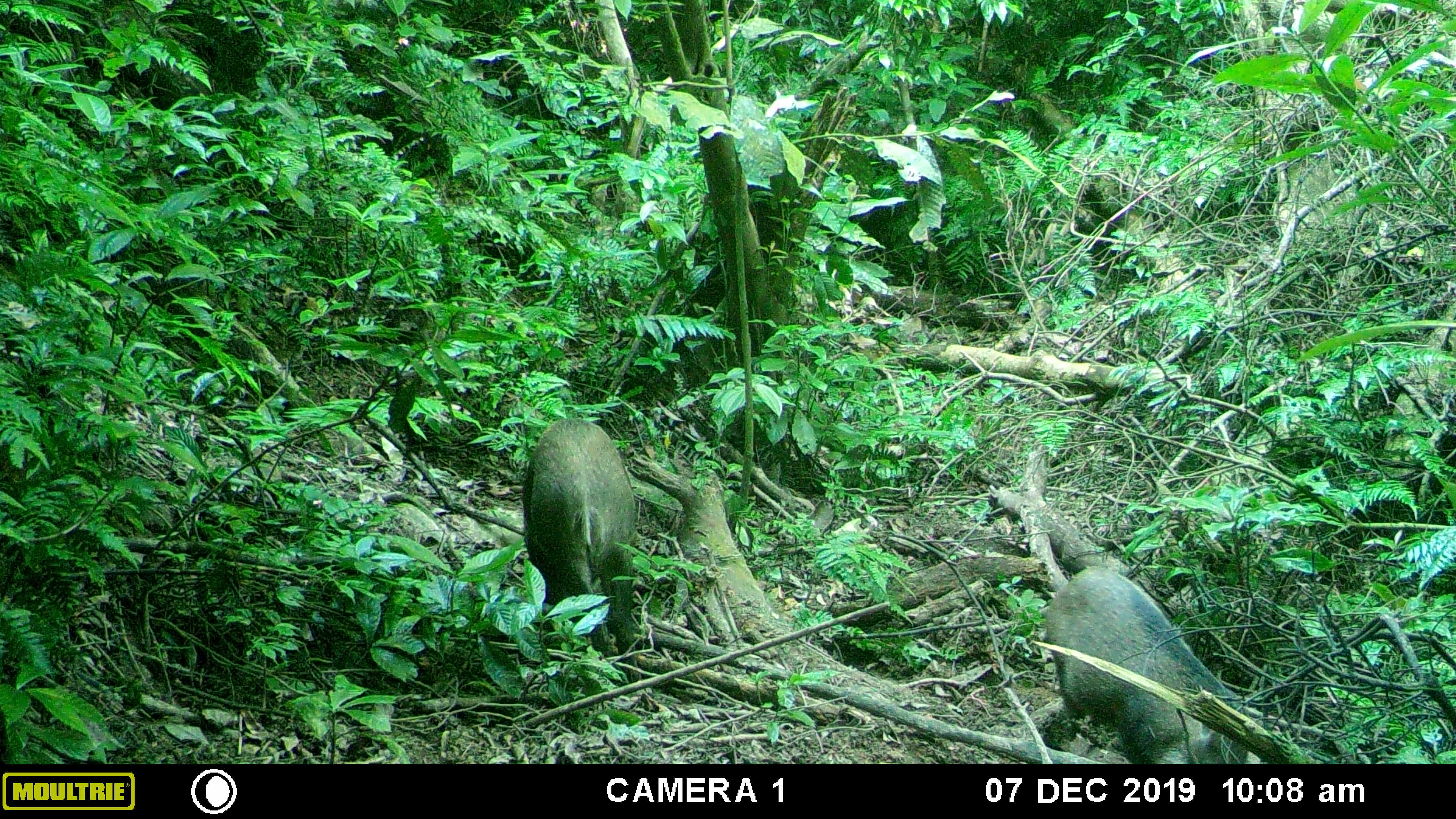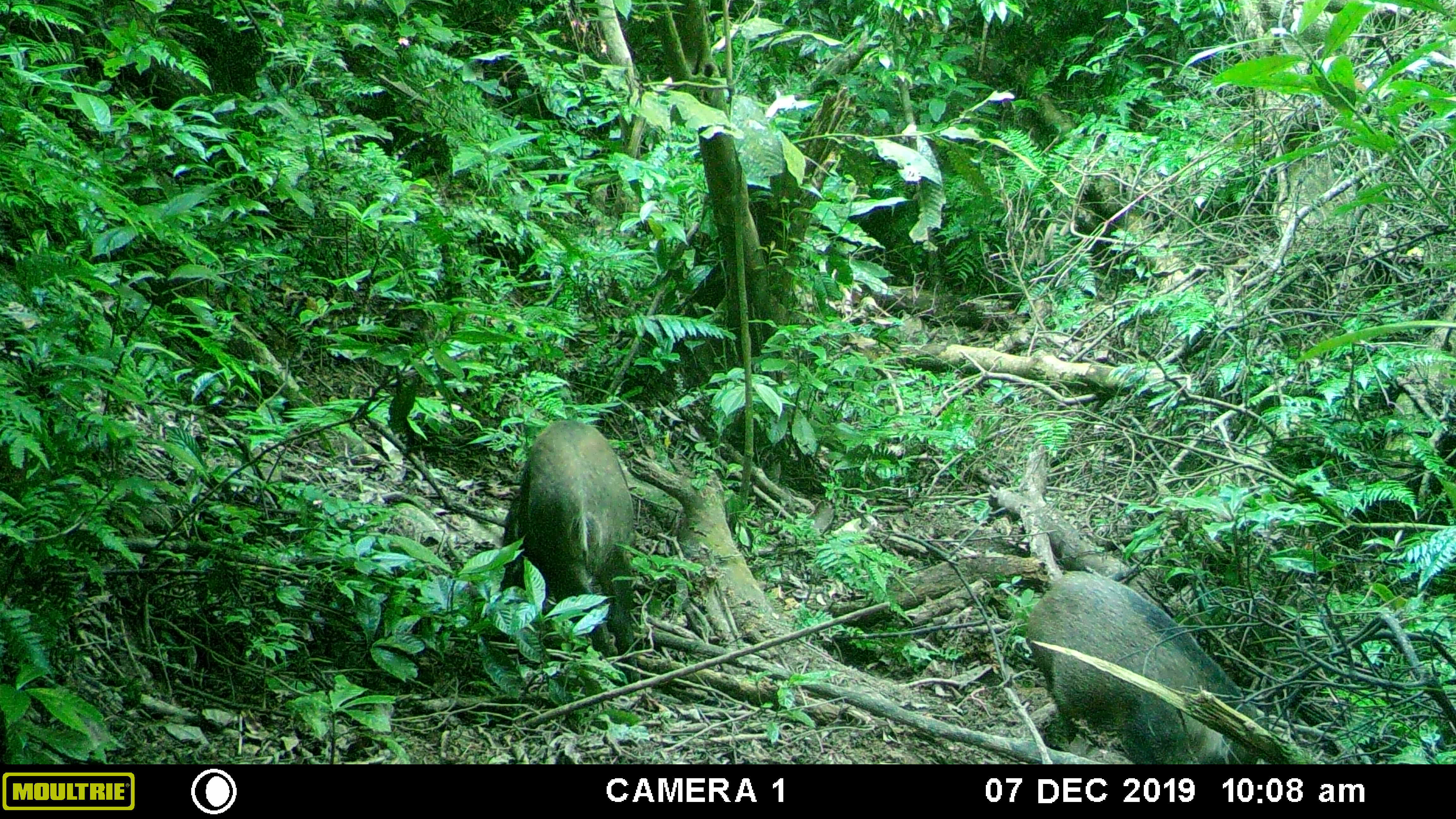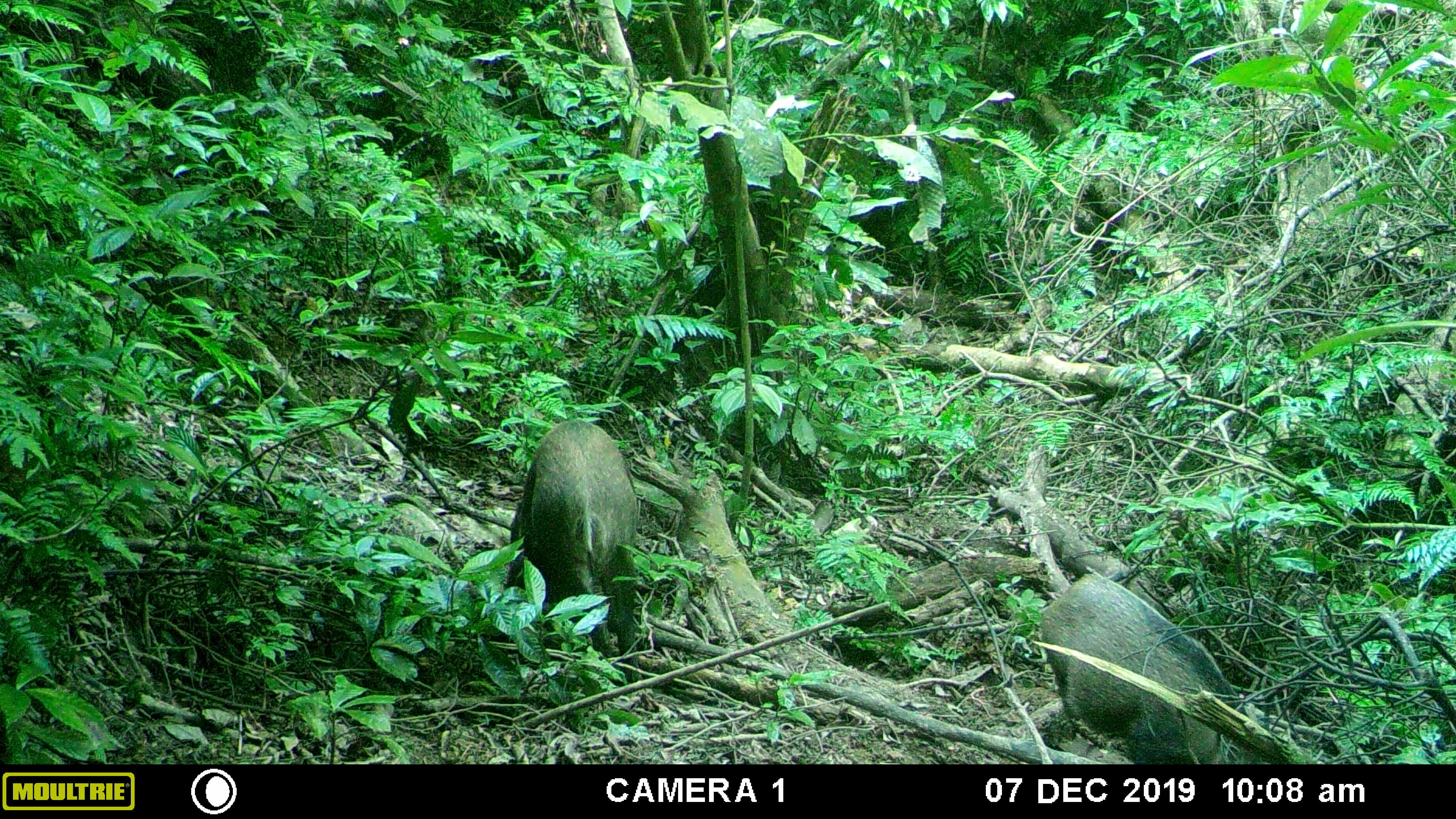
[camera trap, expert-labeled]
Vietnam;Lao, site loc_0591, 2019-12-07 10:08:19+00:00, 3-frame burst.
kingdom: Animalia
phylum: Chordata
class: Mammalia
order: Artiodactyla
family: Suidae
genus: Sus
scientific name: Sus scrofa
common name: eurasian wild pig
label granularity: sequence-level